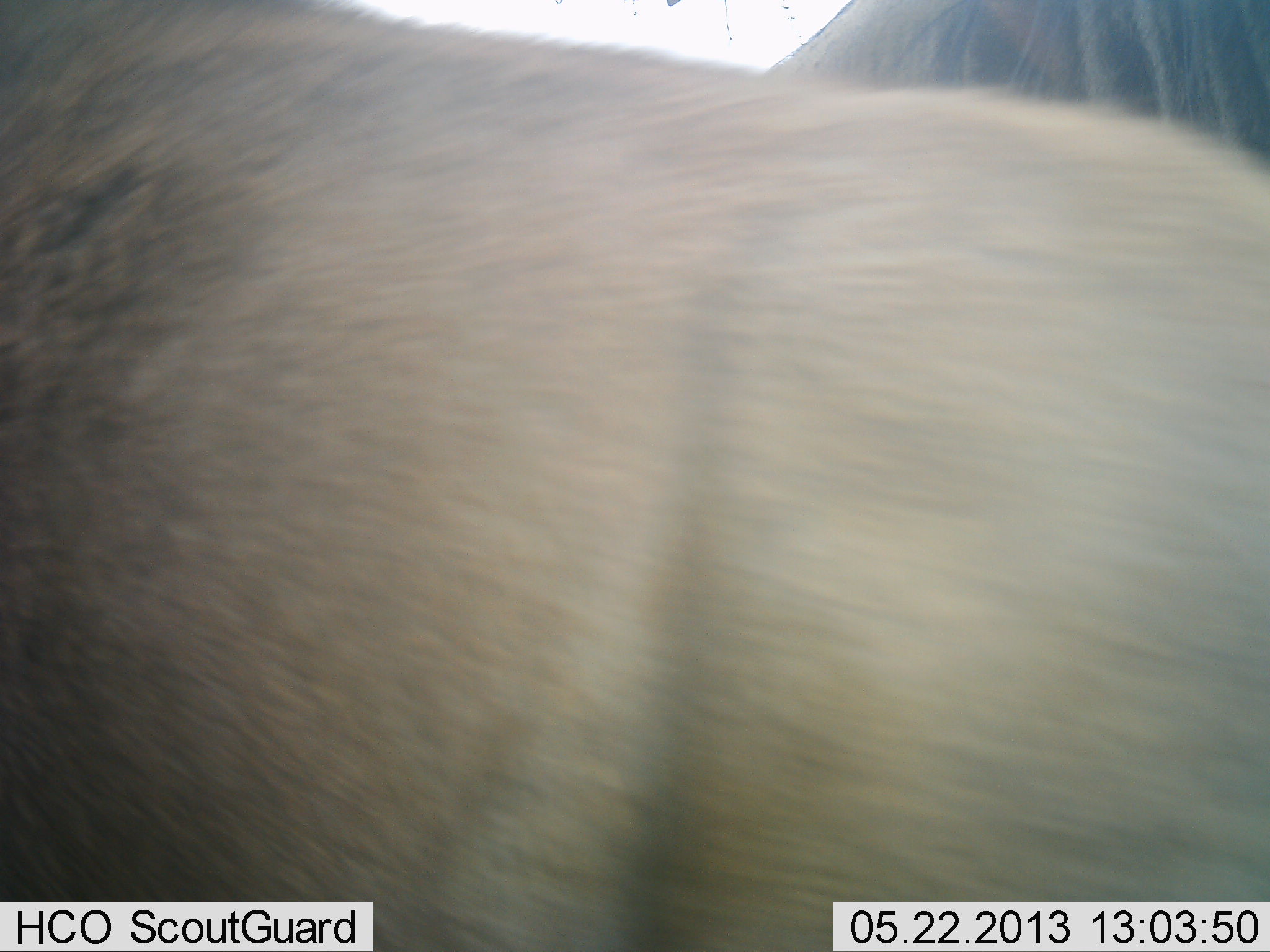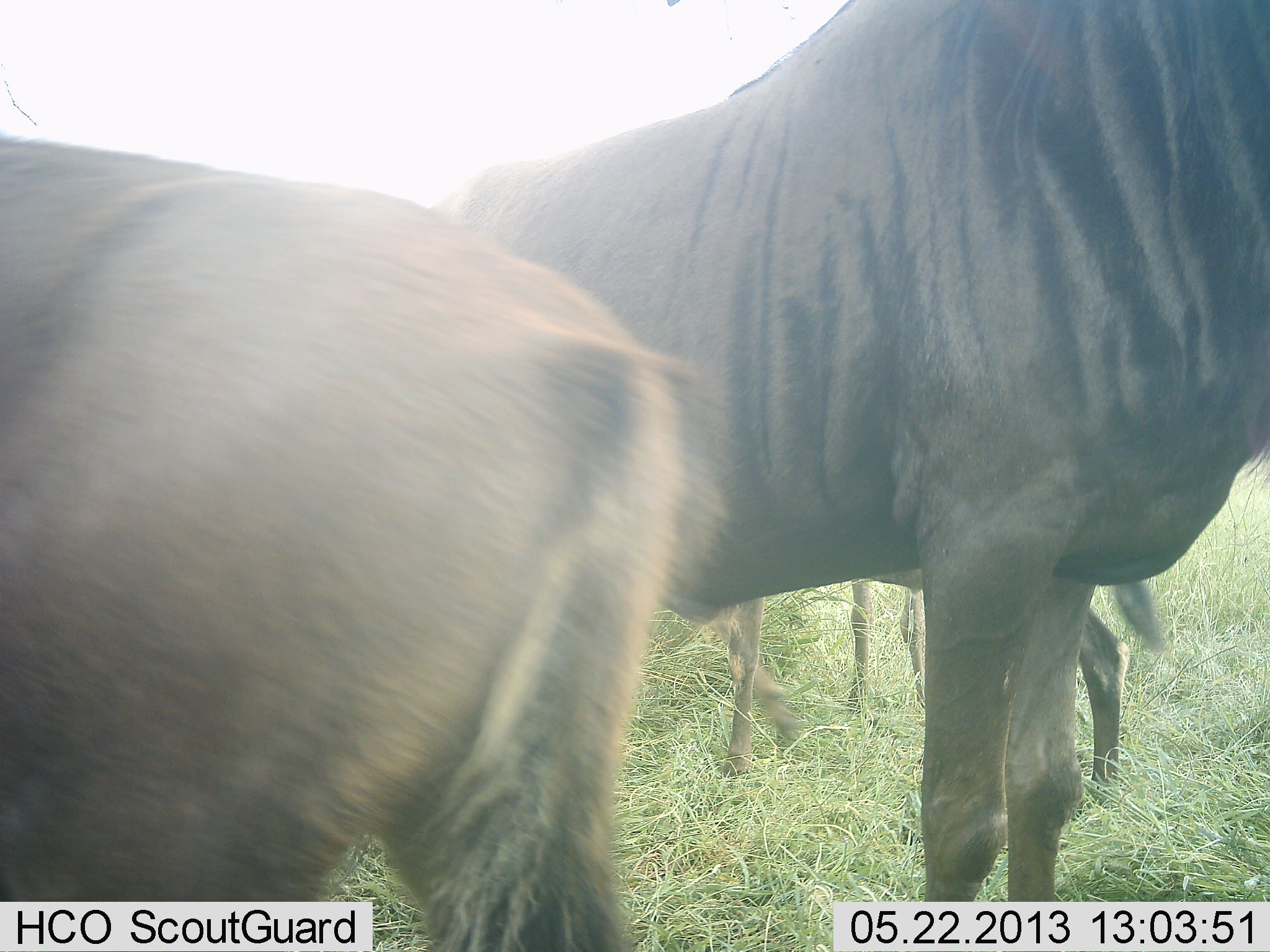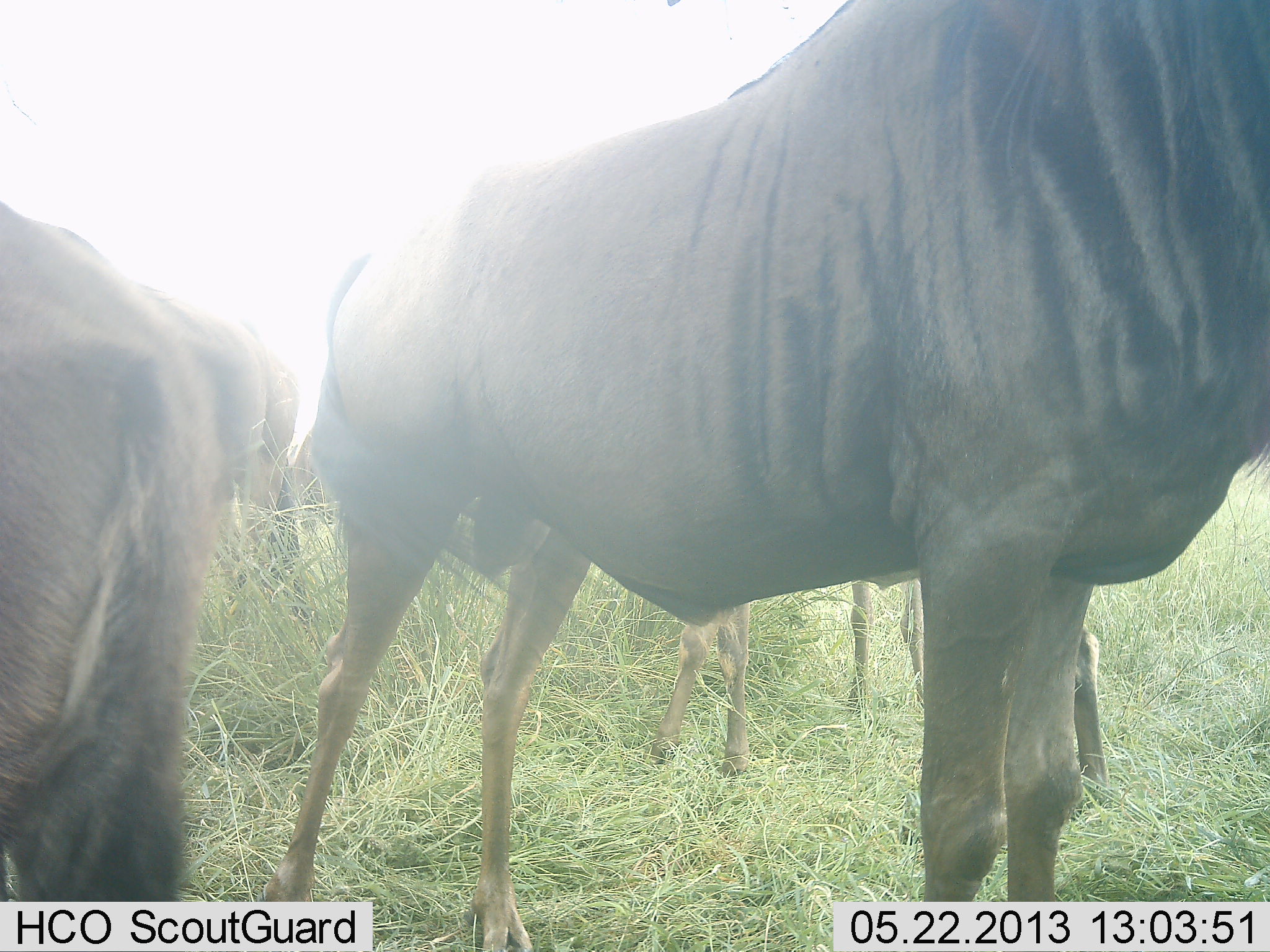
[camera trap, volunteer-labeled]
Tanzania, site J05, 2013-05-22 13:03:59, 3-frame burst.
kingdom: Animalia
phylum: Chordata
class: Mammalia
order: Artiodactyla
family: Bovidae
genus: Connochaetes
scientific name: Connochaetes taurinus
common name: blue wildebeest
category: wildebeest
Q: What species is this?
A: Wildebeest (blue wildebeest) (Connochaetes taurinus).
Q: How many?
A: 4.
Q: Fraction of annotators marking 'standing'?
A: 95%.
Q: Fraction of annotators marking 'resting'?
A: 5%.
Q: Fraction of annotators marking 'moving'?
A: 47%.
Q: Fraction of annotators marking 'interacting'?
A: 0%.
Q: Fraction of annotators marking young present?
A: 16%.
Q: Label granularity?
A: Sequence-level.